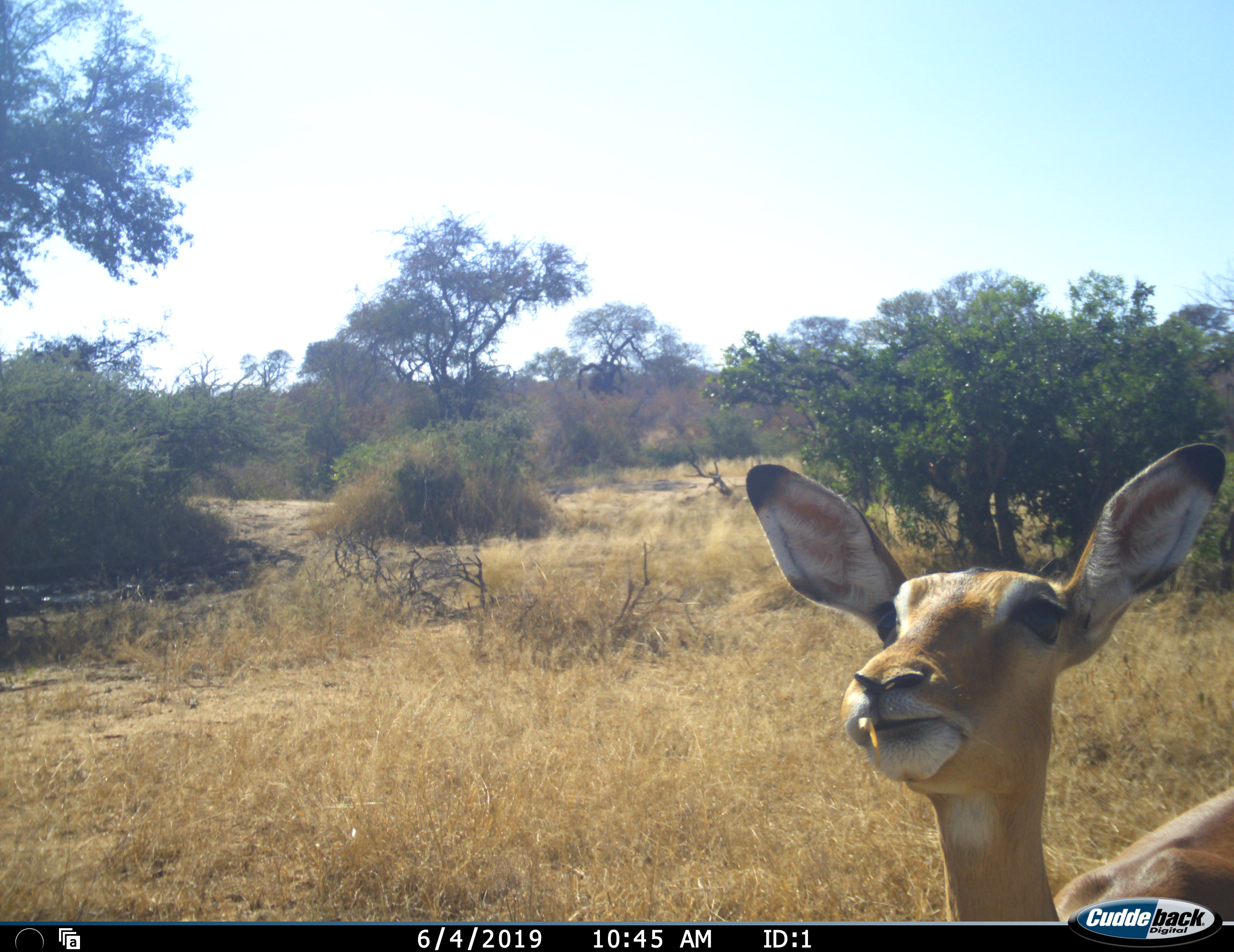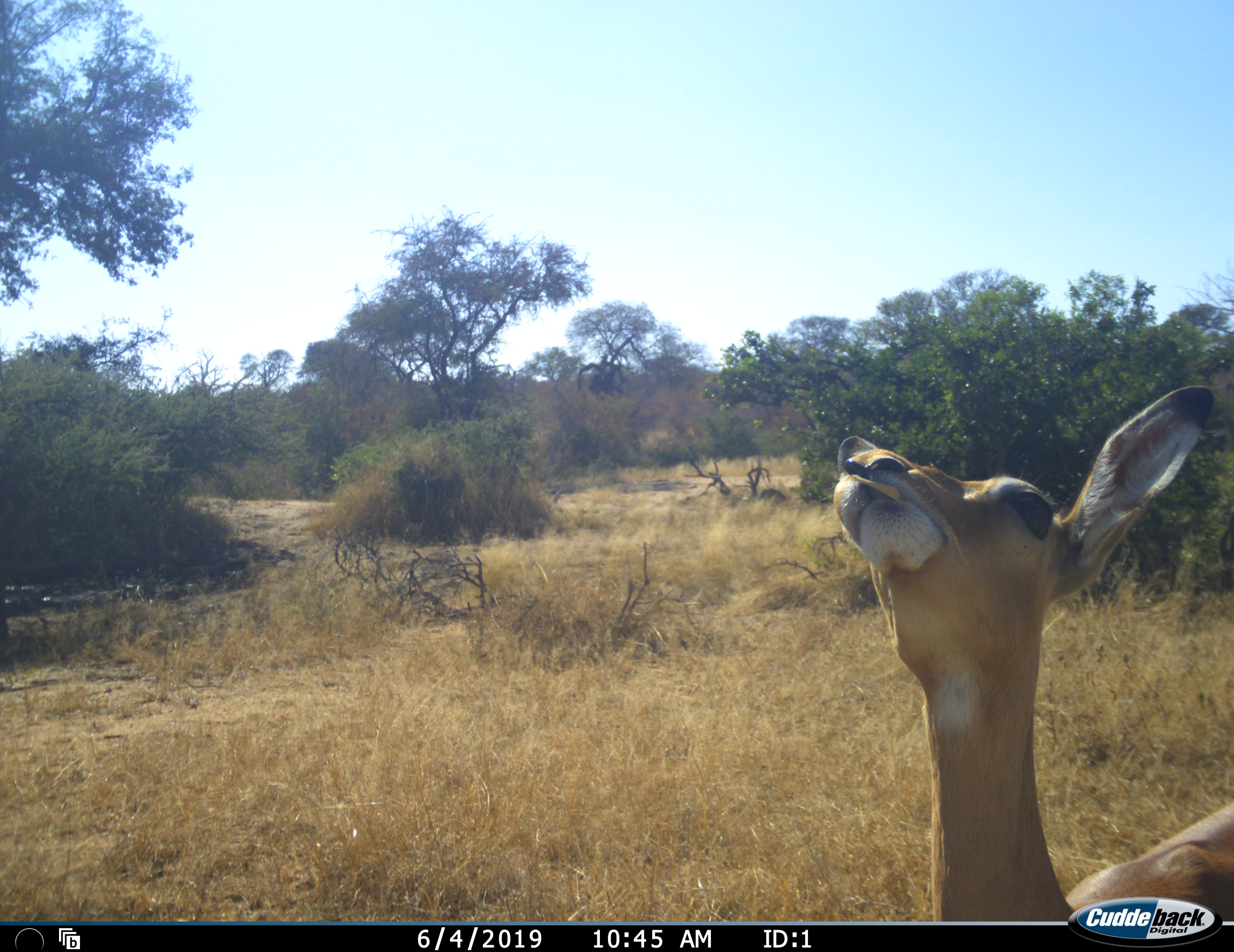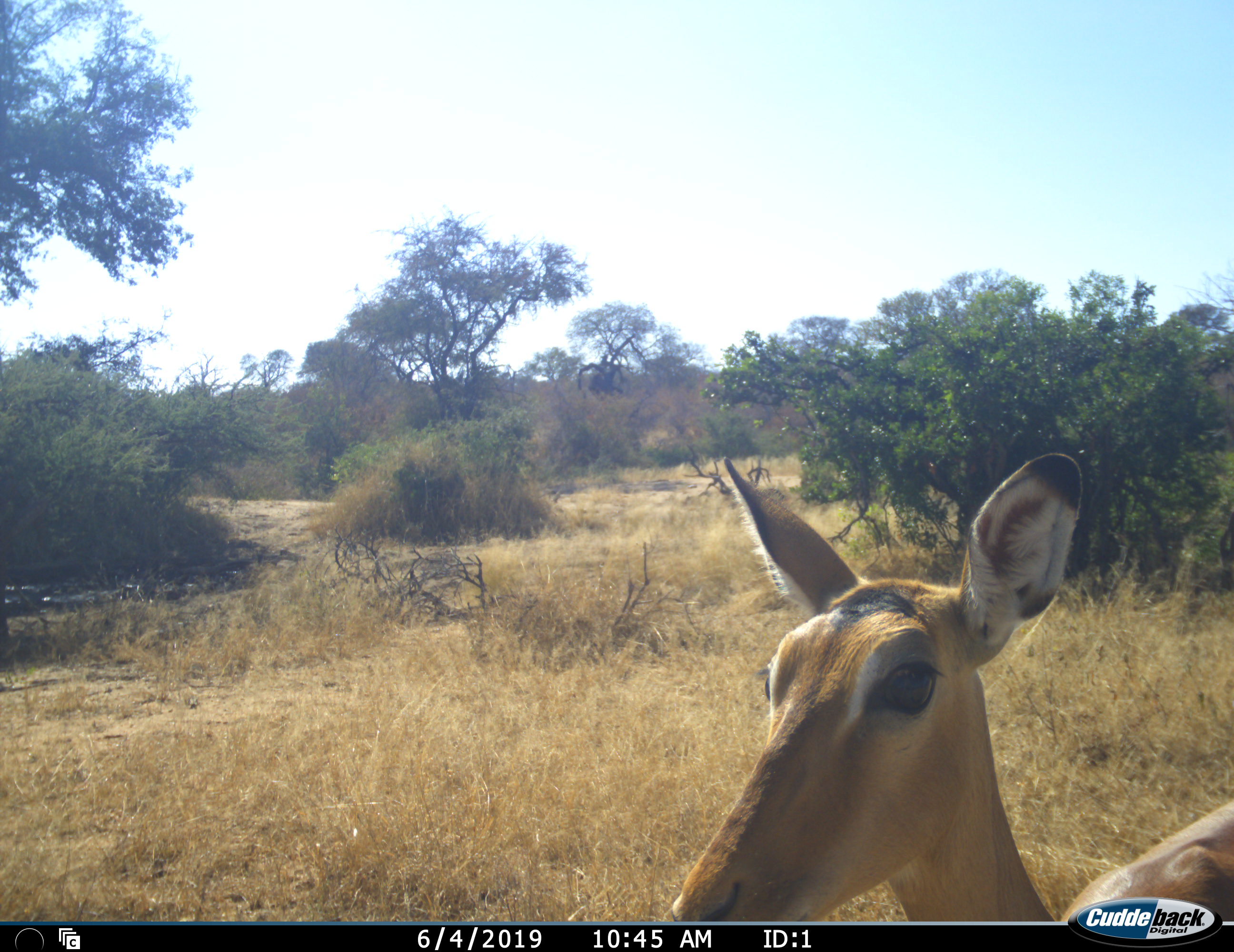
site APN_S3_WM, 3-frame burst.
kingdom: Animalia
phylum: Chordata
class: Mammalia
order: Artiodactyla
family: Bovidae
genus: Aepyceros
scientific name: Aepyceros melampus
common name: impala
Impala (Aepyceros melampus), count 1. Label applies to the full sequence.